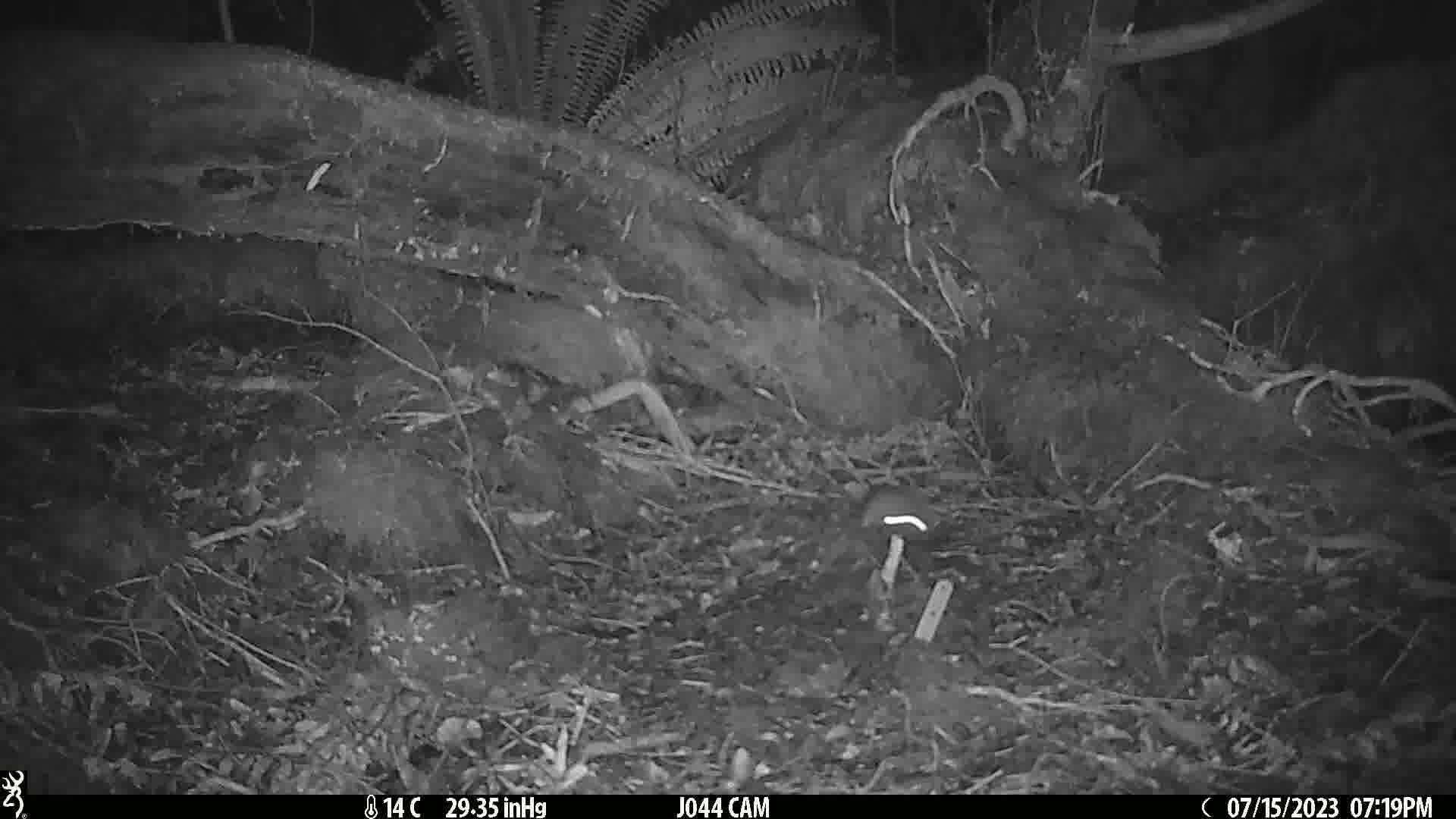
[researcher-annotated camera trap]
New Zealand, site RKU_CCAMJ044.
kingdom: Animalia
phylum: Chordata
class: Mammalia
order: Rodentia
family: Muridae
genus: Rattus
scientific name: Rattus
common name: rat